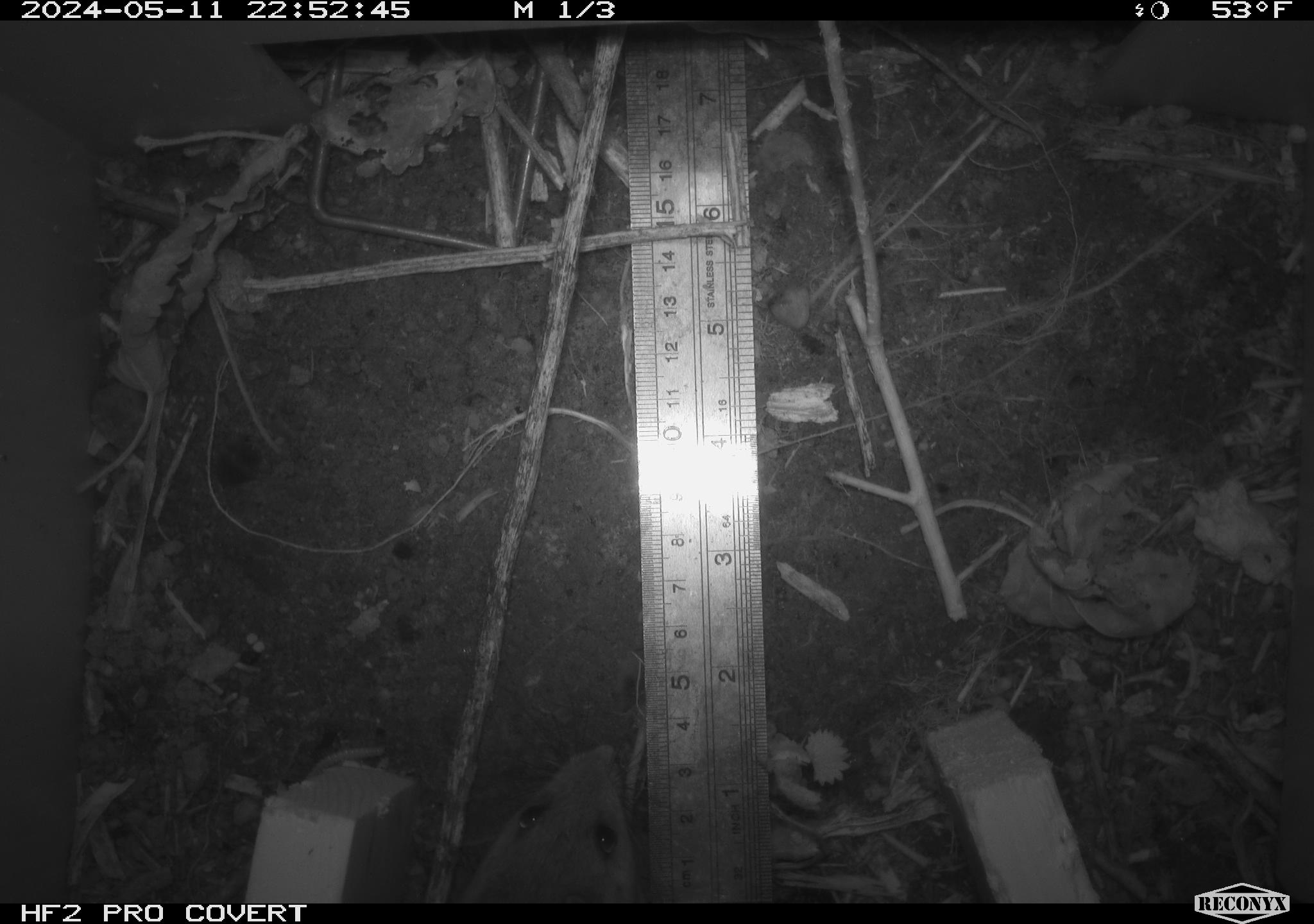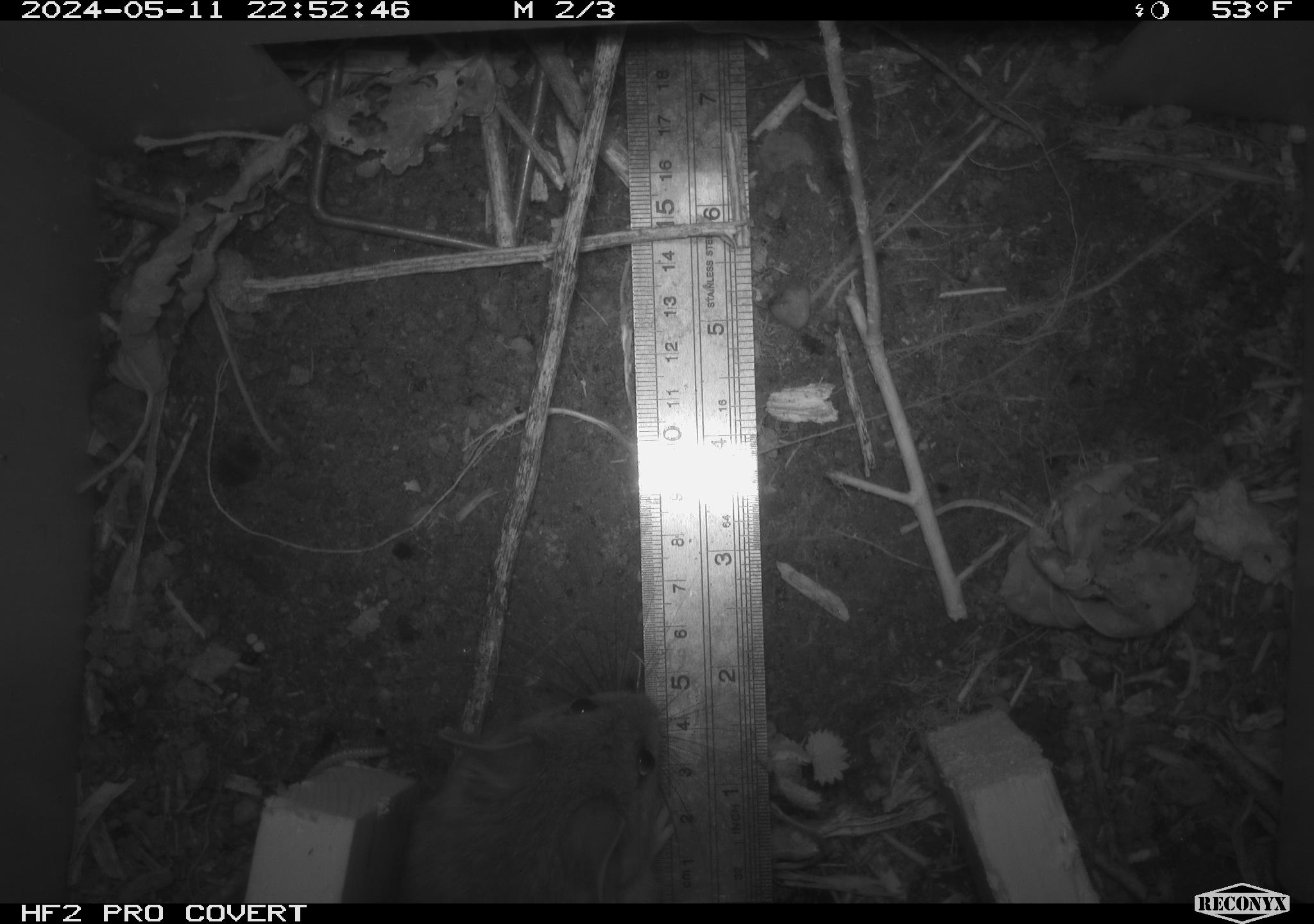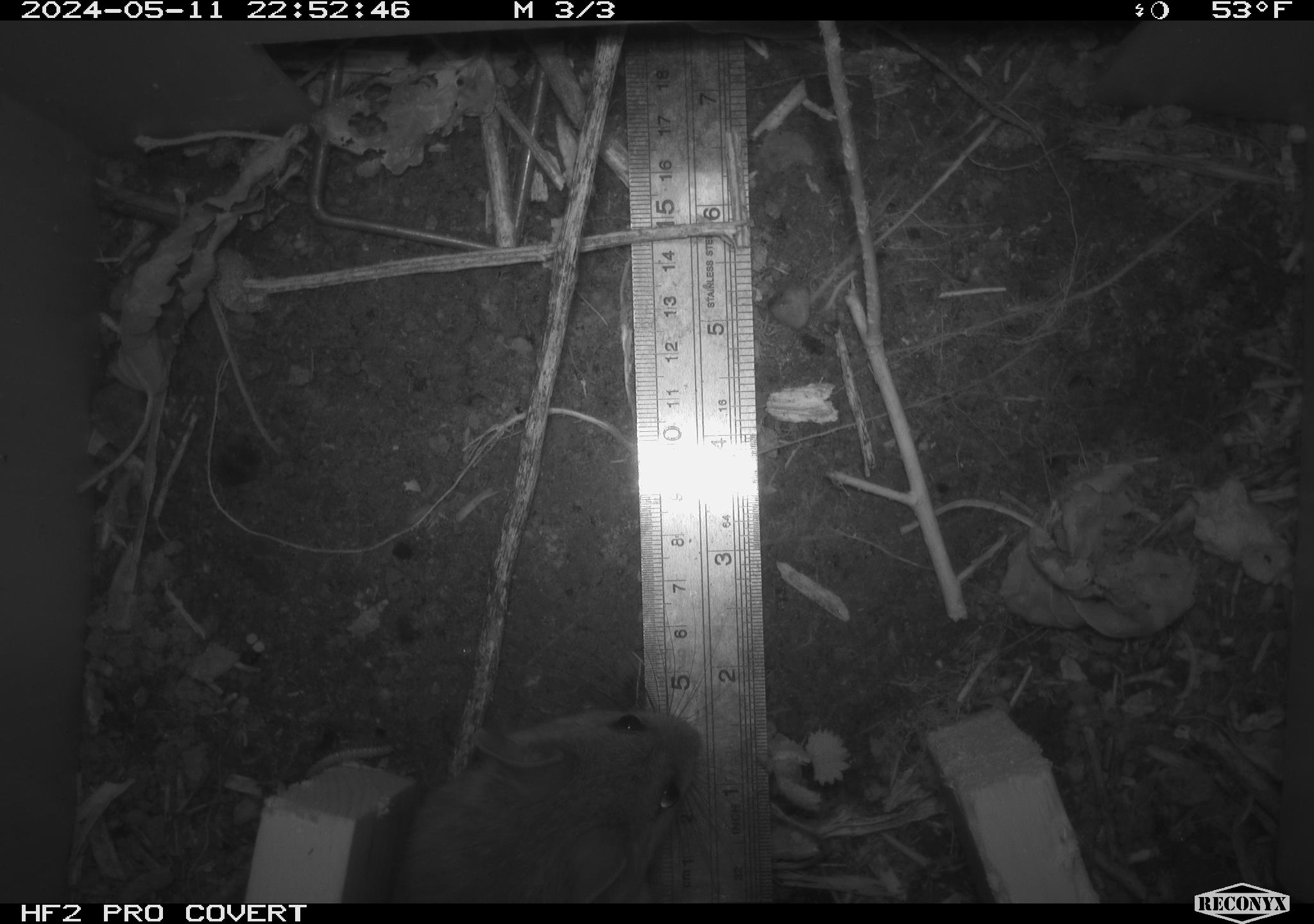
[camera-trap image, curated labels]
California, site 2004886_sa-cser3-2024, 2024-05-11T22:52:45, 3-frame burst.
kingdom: Animalia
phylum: Chordata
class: Mammalia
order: Rodentia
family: Muridae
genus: Rattus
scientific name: Rattus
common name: rat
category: rattus species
Rattus species (rat) (Rattus).